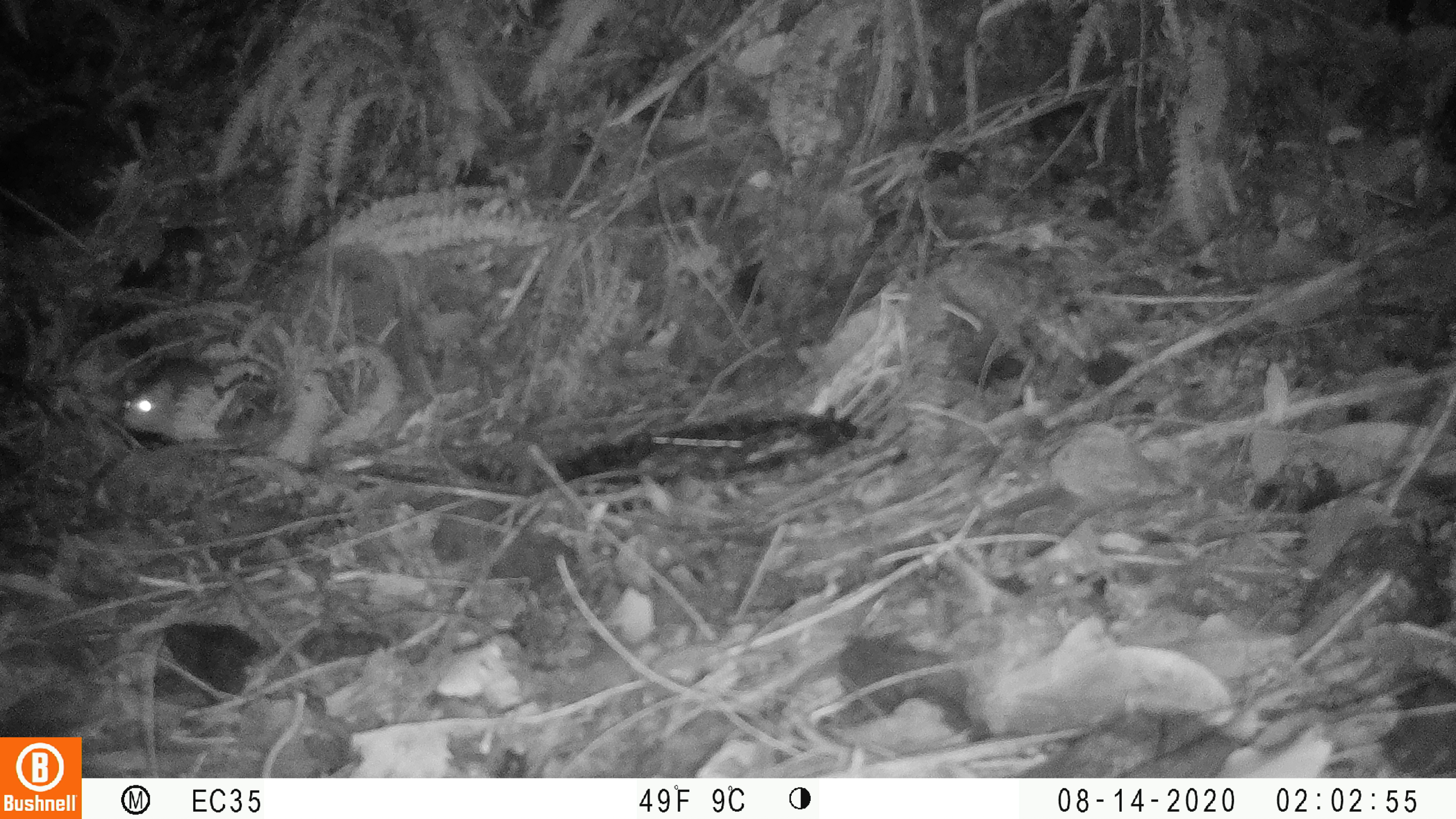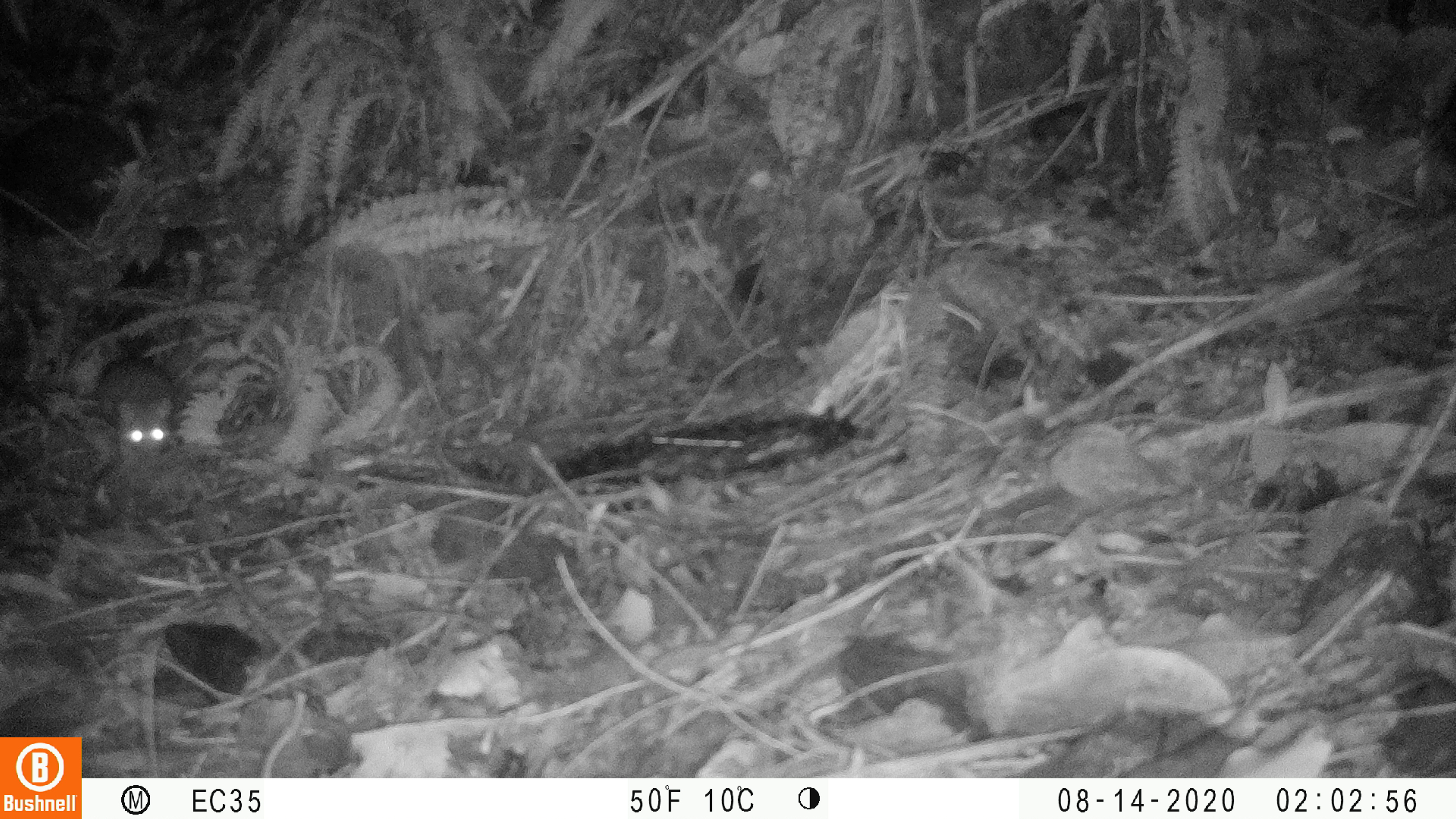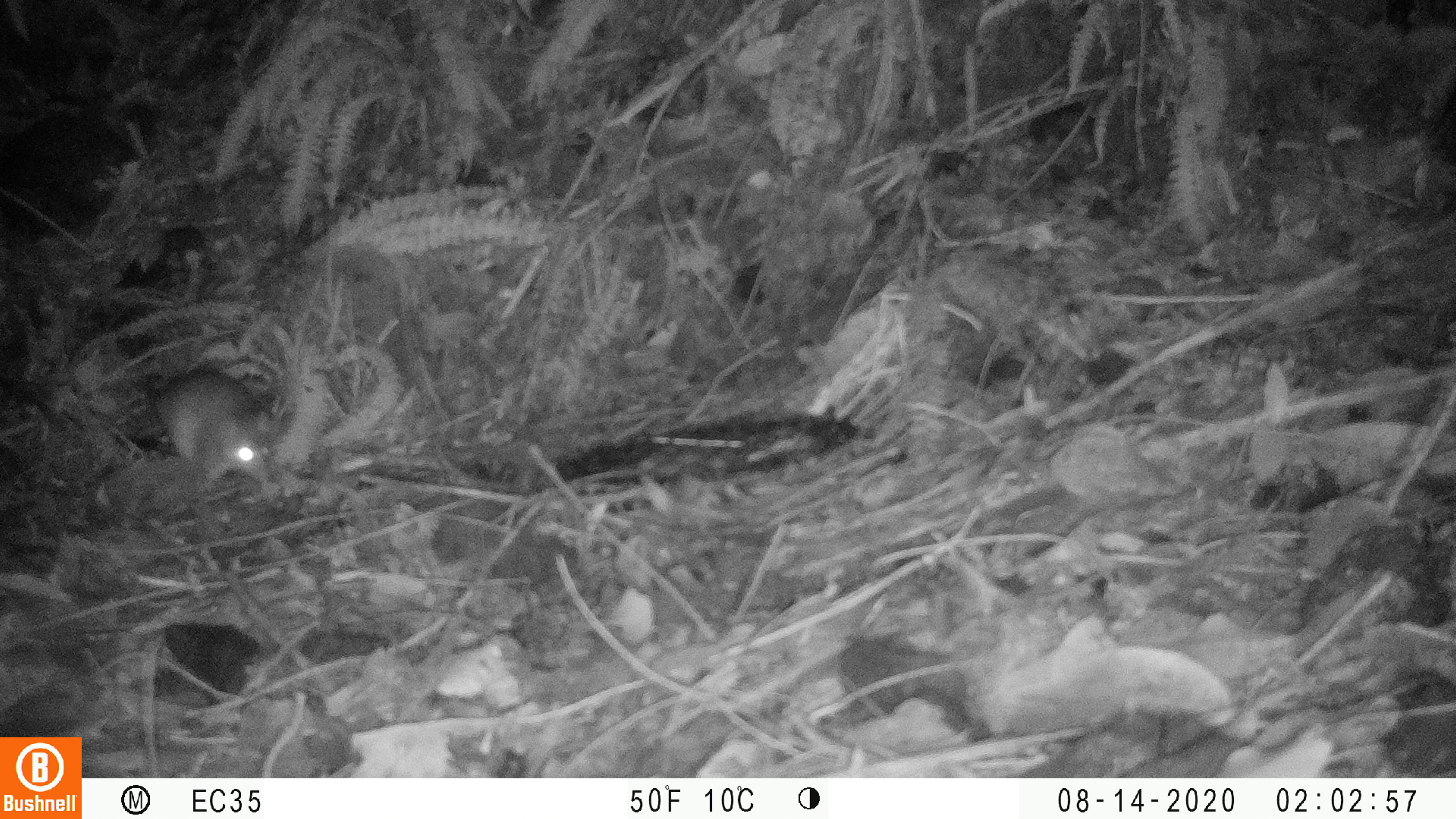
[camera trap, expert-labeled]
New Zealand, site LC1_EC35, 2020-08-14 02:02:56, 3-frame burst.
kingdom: Animalia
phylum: Chordata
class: Mammalia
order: Rodentia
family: Muridae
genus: Rattus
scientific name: Rattus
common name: rat